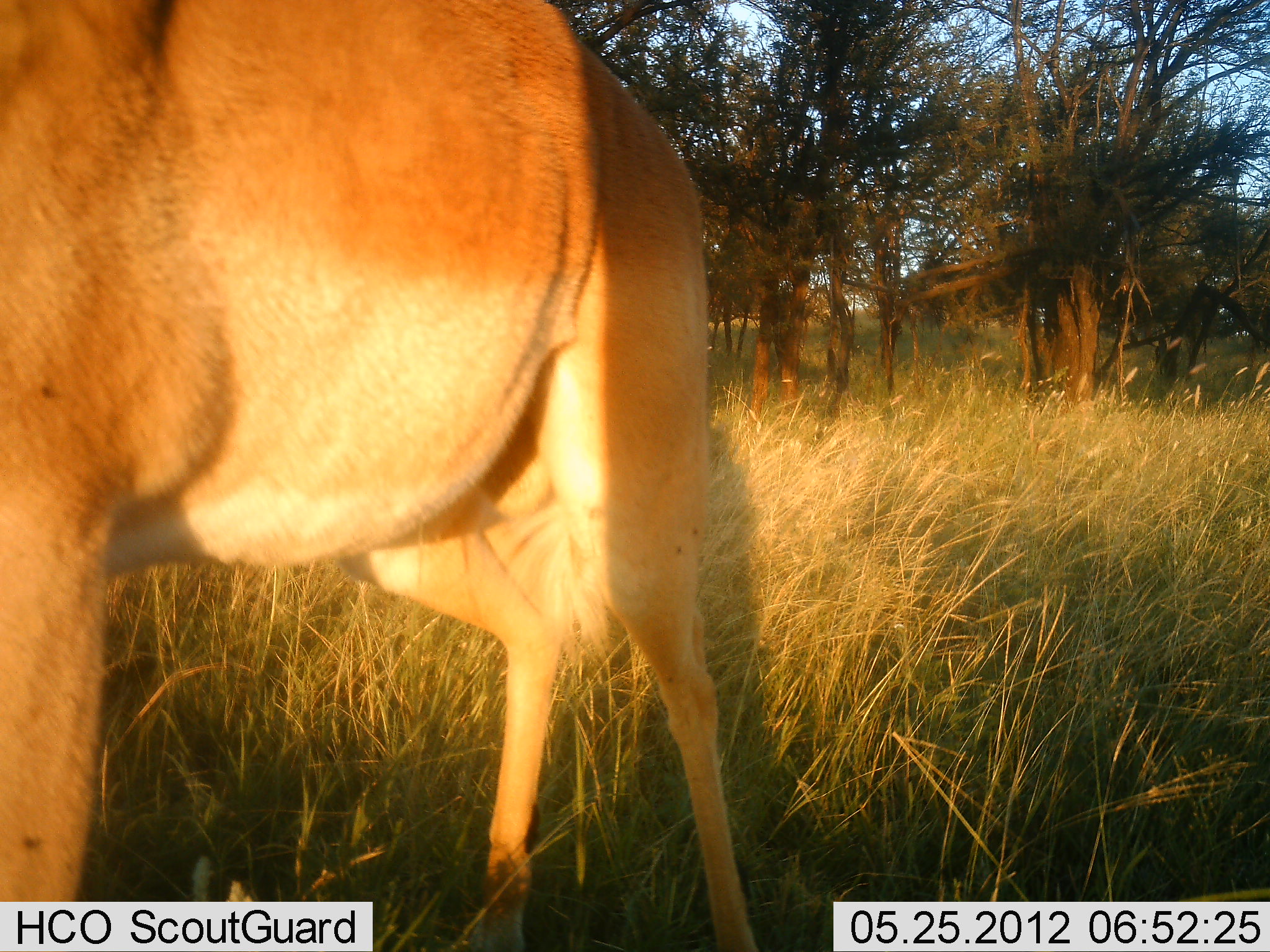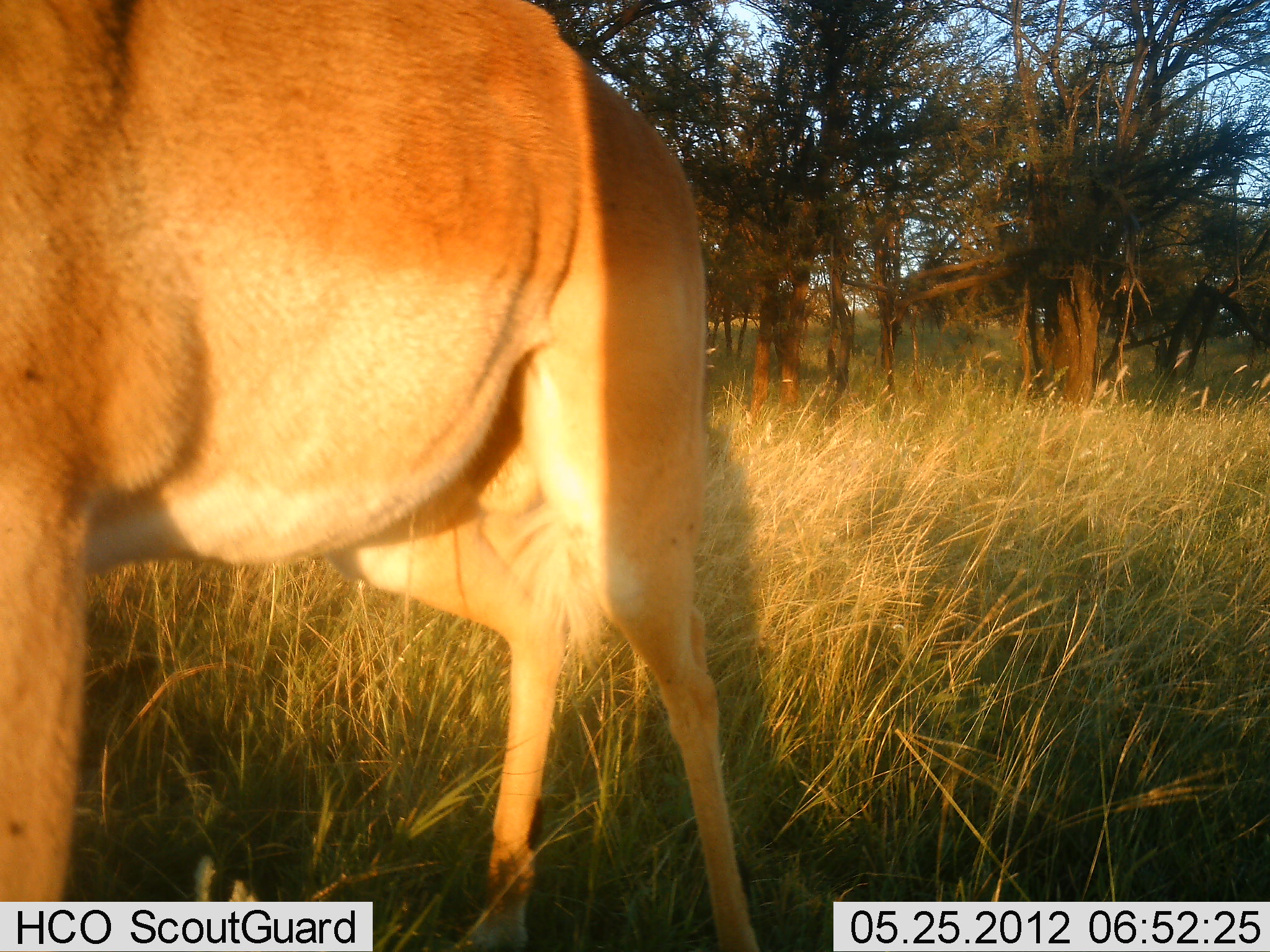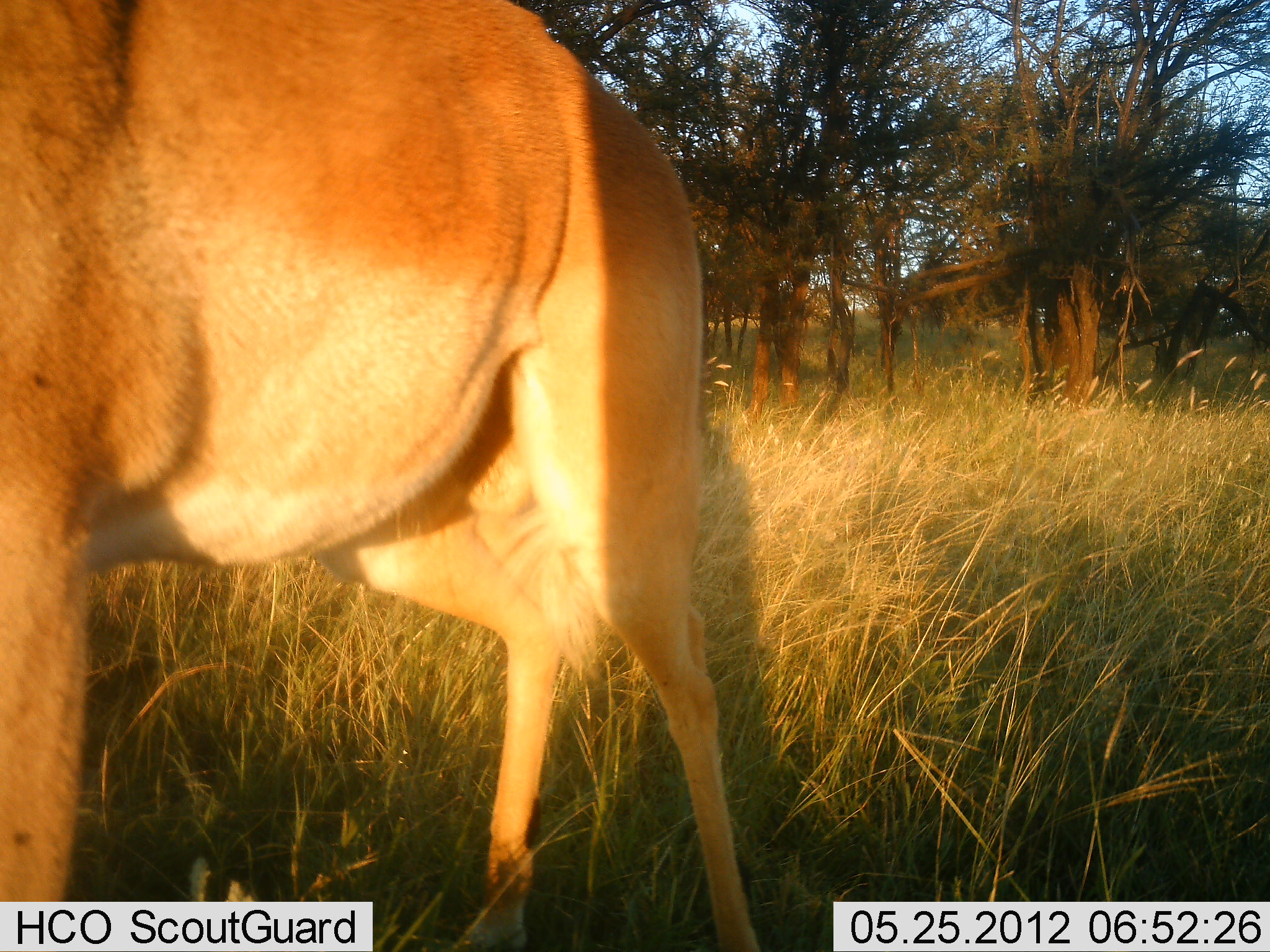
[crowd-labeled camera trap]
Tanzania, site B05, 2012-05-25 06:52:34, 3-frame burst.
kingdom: Animalia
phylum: Chordata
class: Mammalia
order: Artiodactyla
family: Bovidae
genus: Aepyceros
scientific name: Aepyceros melampus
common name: impala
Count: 1.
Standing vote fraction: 100%.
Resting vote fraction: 0%.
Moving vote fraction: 0%.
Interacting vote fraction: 0%.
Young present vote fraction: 0%.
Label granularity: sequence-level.